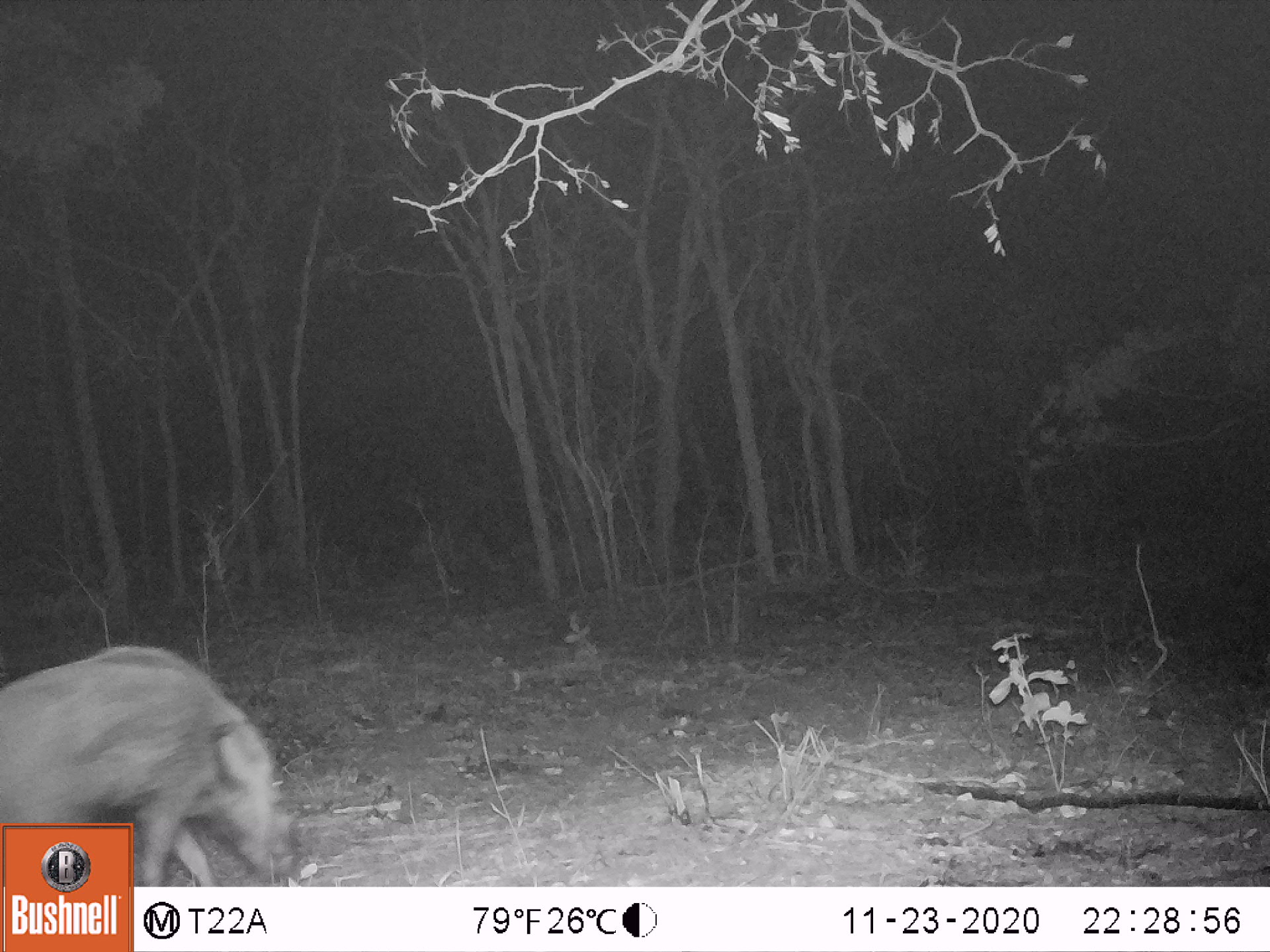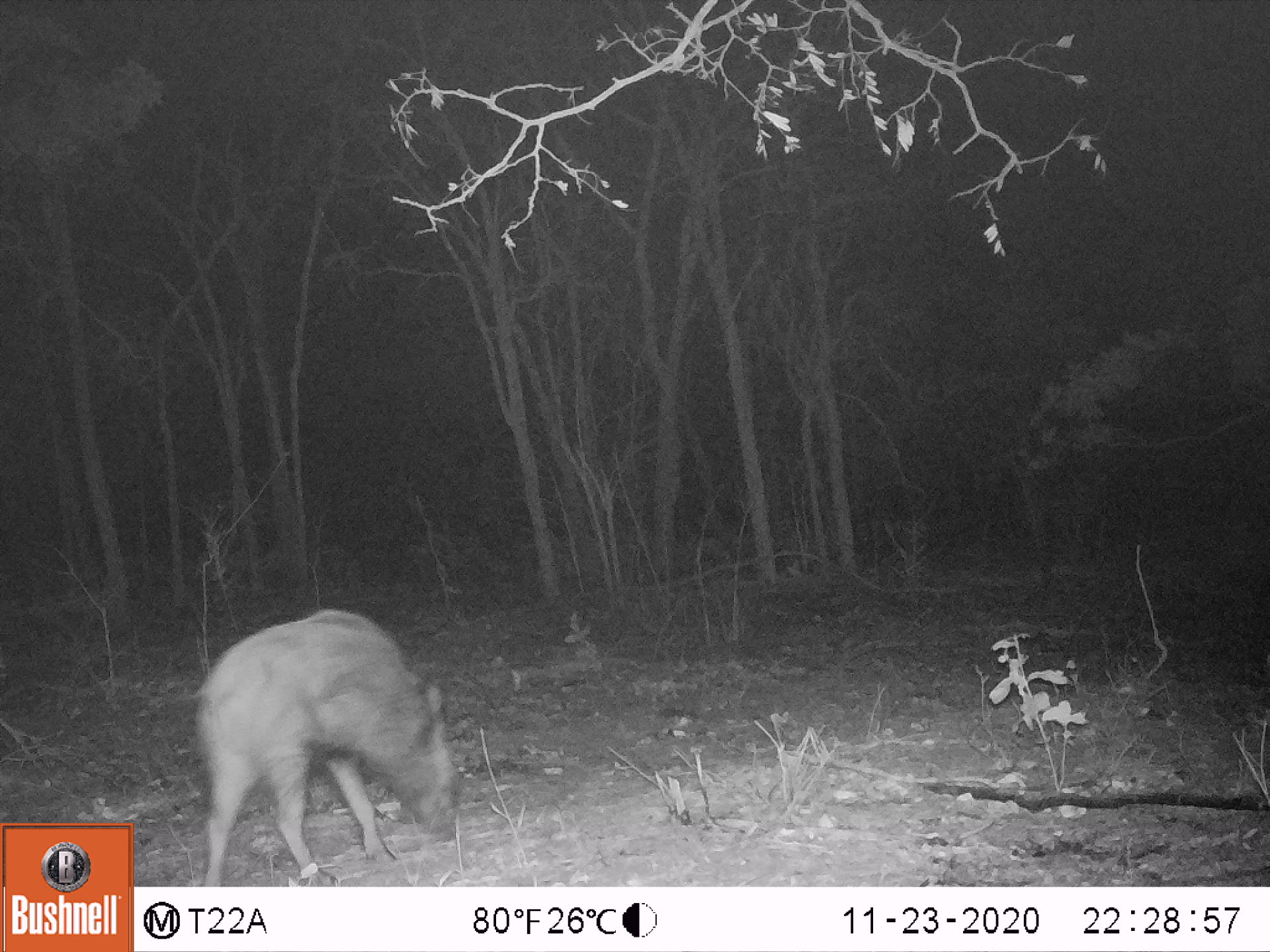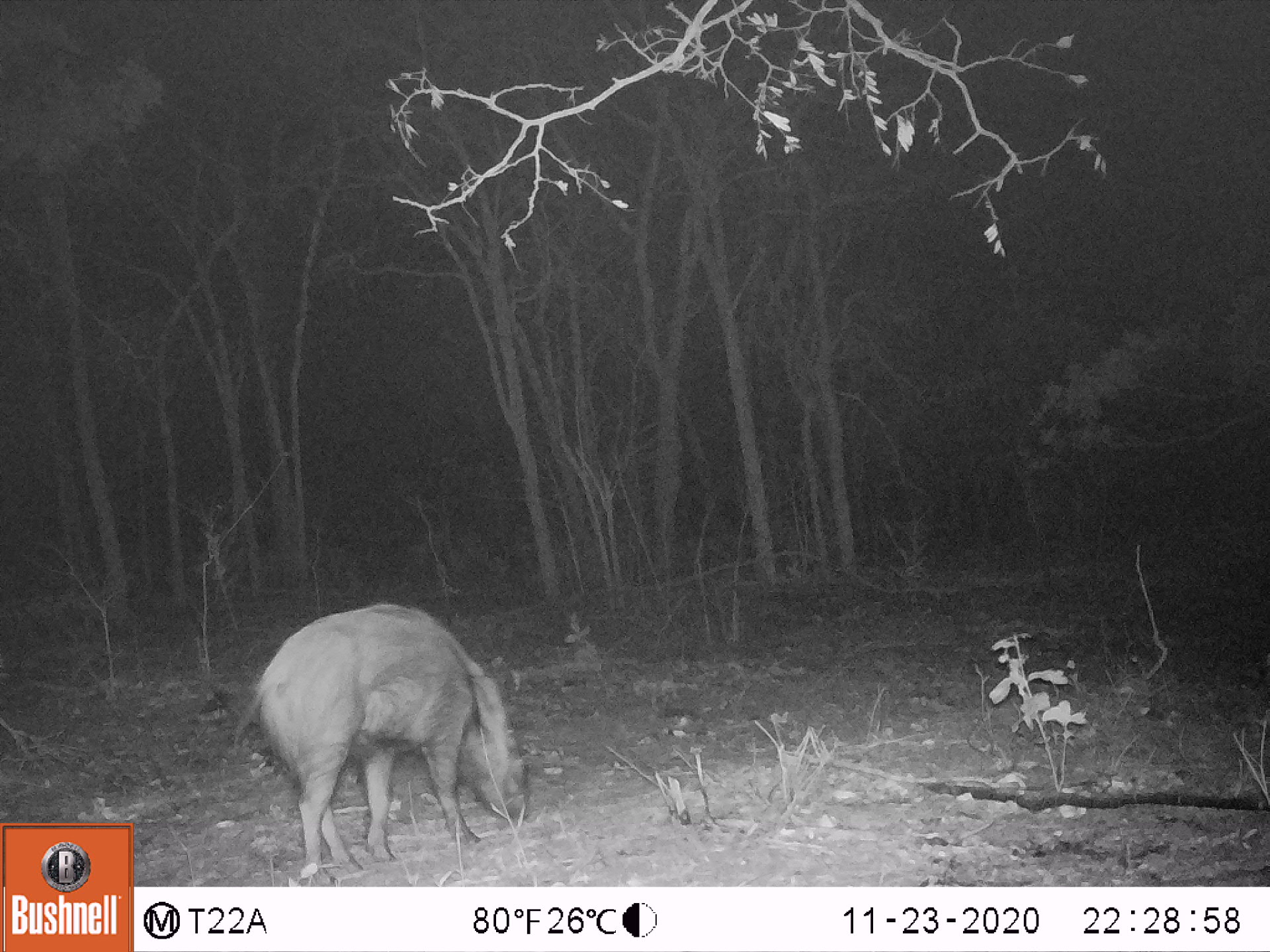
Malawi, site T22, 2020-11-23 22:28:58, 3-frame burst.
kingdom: Animalia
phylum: Chordata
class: Mammalia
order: Artiodactyla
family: Suidae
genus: Potamochoerus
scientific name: Potamochoerus larvatus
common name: bushpig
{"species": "bushpig (Potamochoerus larvatus)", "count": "1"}